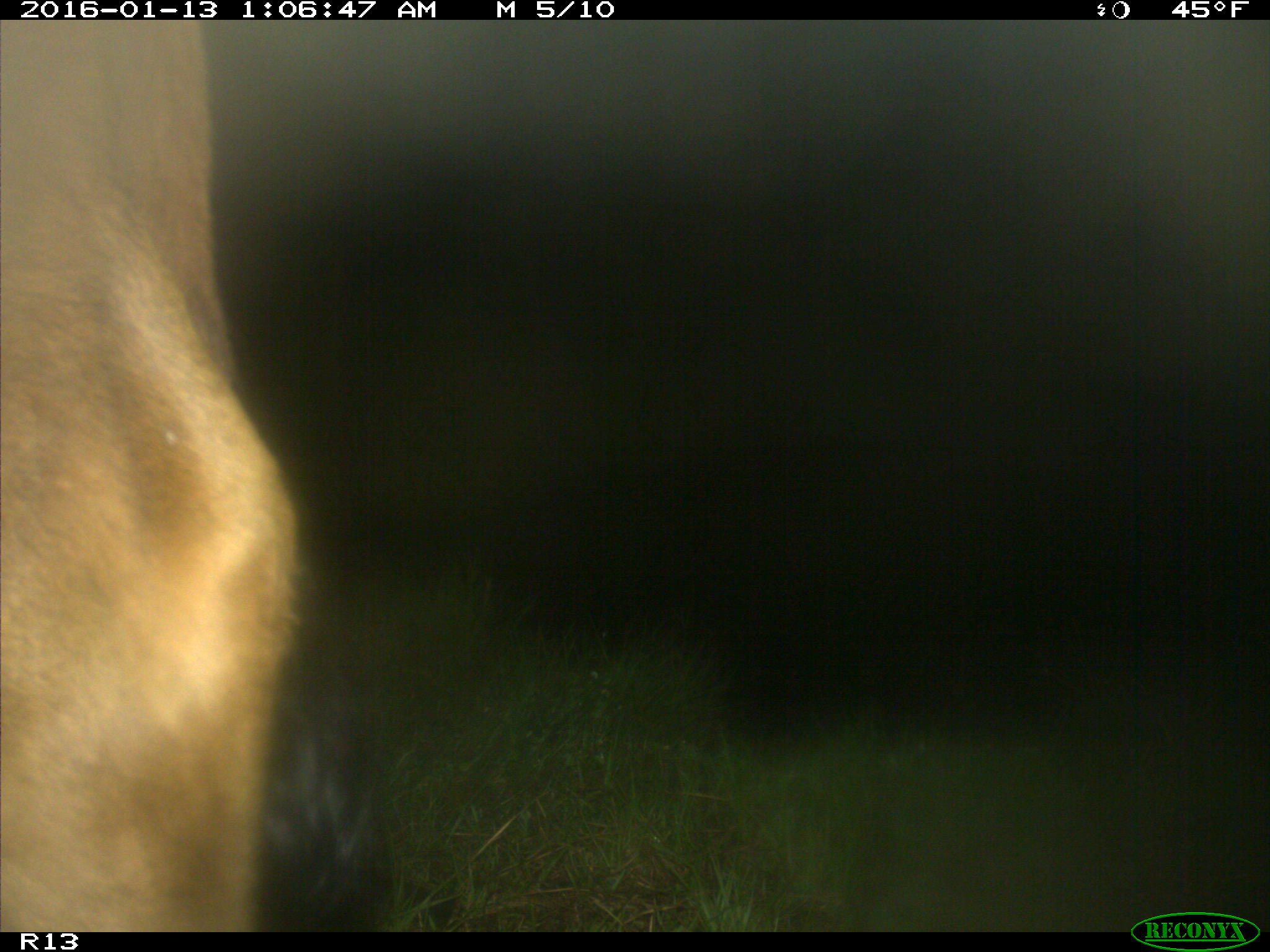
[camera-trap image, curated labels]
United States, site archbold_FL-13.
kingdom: Animalia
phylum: Chordata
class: Mammalia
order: Artiodactyla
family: Bovidae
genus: Bos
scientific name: Bos taurus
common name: domestic cow